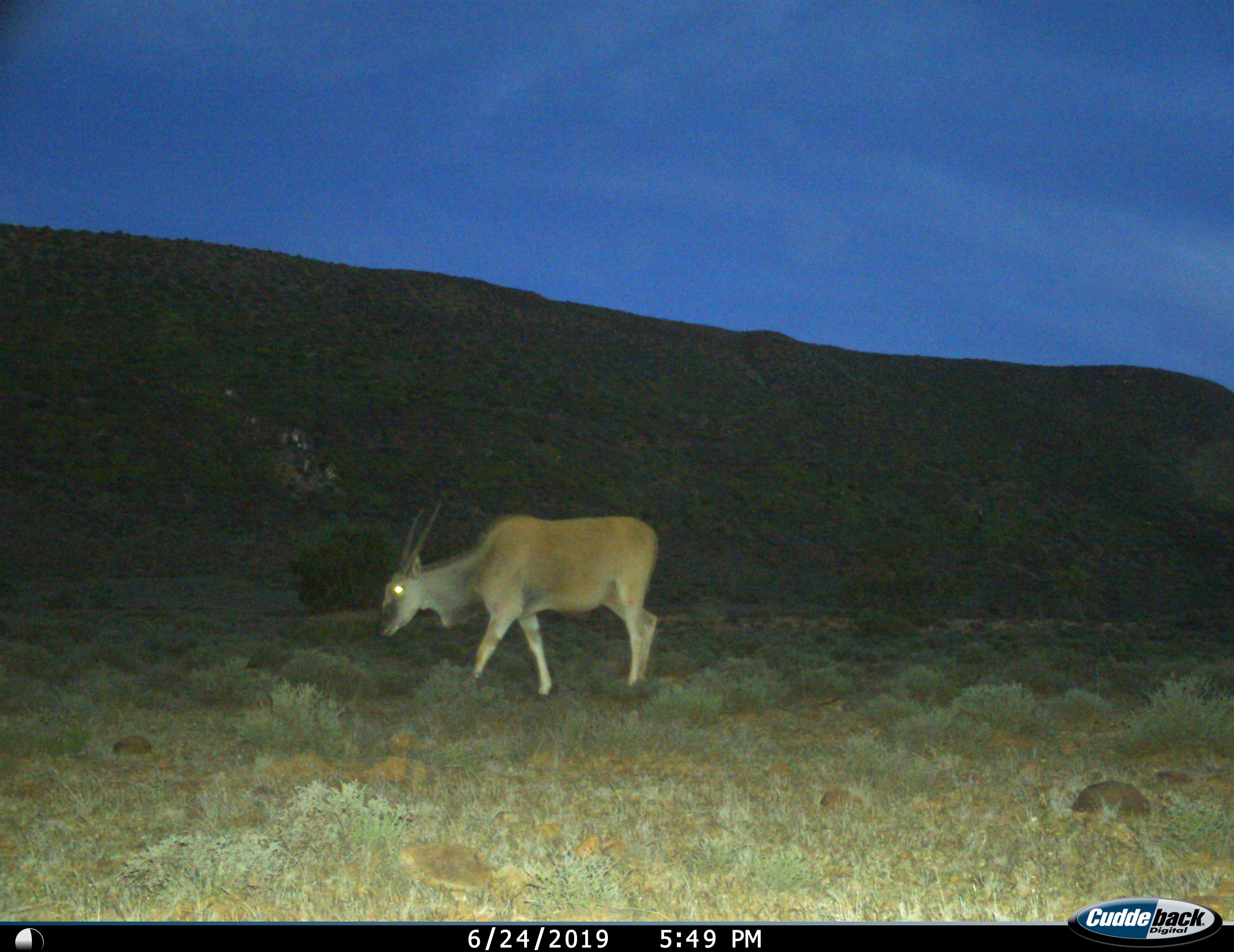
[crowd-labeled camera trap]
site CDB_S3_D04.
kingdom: Animalia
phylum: Chordata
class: Mammalia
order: Artiodactyla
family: Bovidae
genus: Tragelaphus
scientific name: Tragelaphus oryx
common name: eland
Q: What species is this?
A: Eland (Tragelaphus oryx).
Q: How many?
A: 1.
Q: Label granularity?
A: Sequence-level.